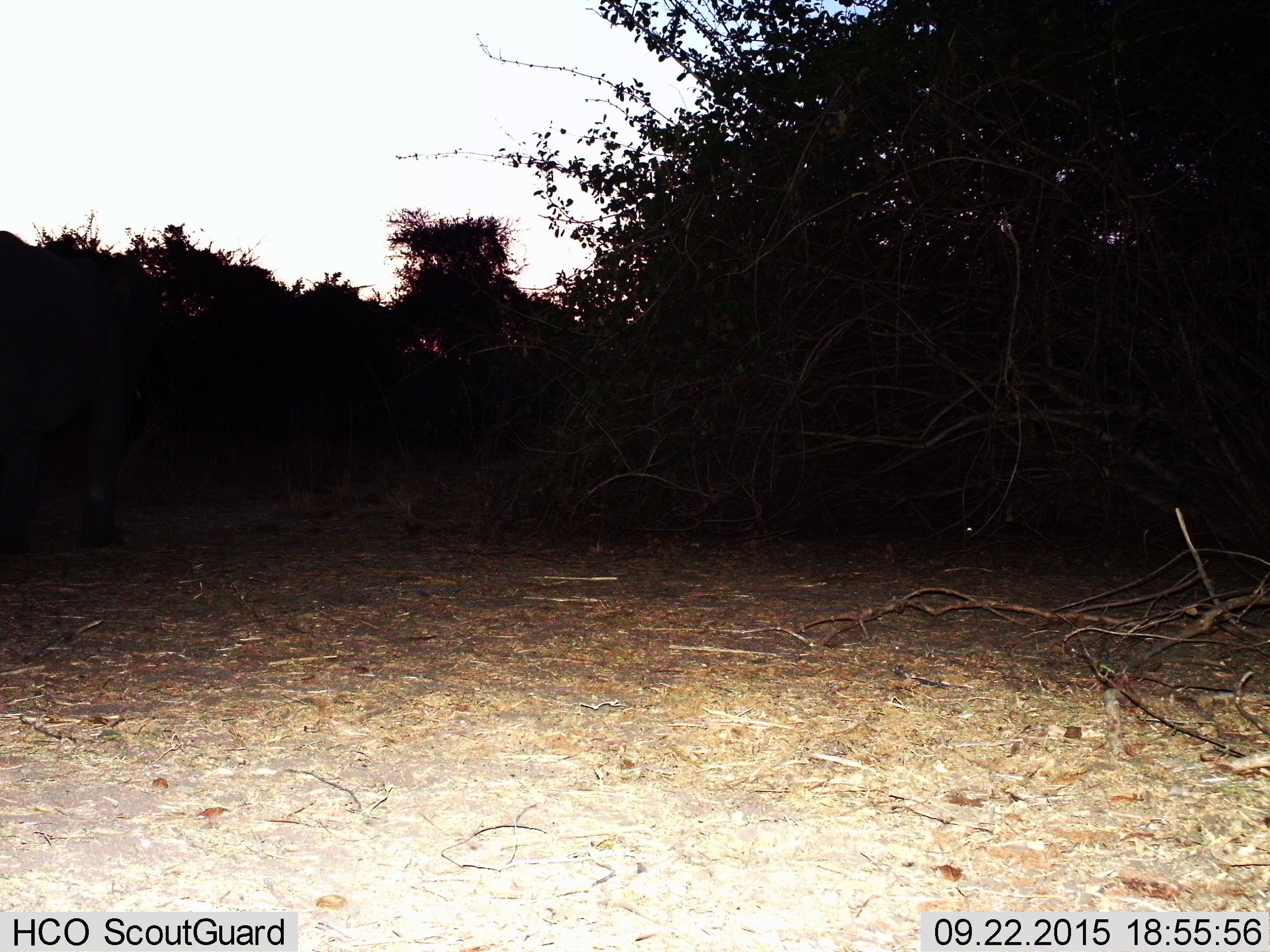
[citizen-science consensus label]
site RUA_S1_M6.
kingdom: Animalia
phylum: Chordata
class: Mammalia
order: Proboscidea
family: Elephantidae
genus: Loxodonta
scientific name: Loxodonta africana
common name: african bush elephant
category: elephant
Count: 1.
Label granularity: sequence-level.